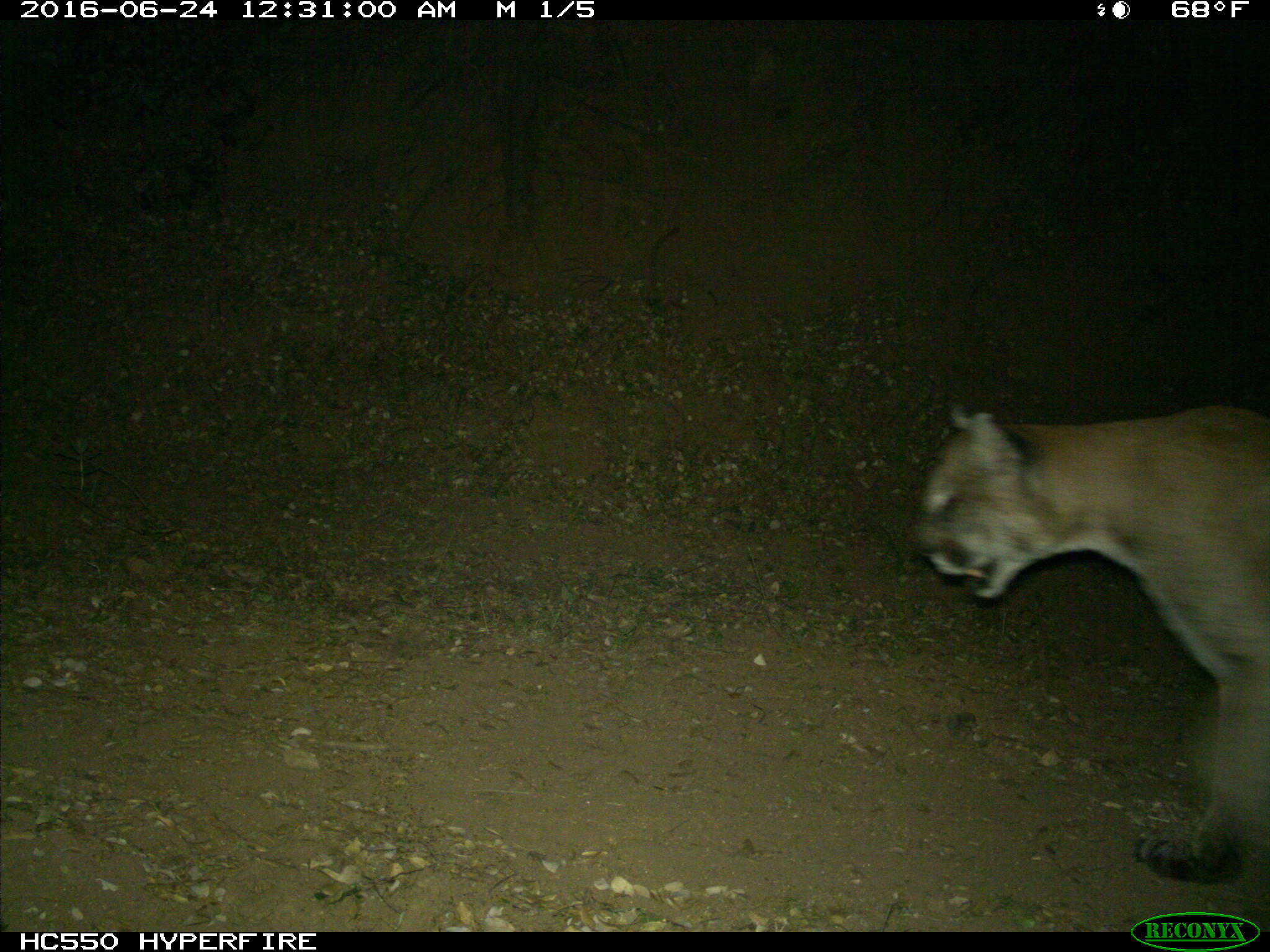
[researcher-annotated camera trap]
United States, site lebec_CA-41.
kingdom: Animalia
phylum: Chordata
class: Mammalia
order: Carnivora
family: Felidae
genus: Puma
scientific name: Puma concolor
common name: mountain lion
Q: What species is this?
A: Puma concolor (mountain lion).